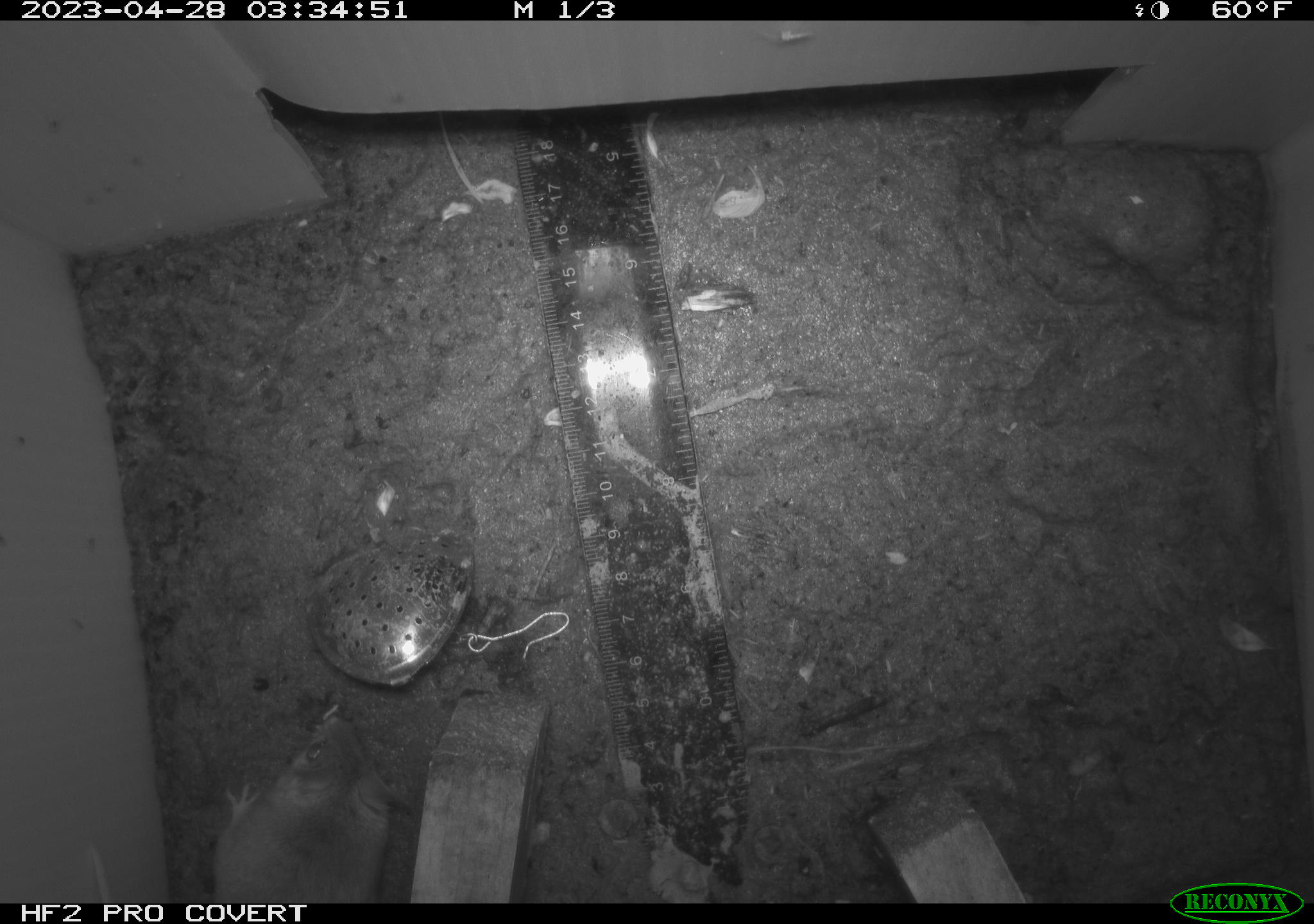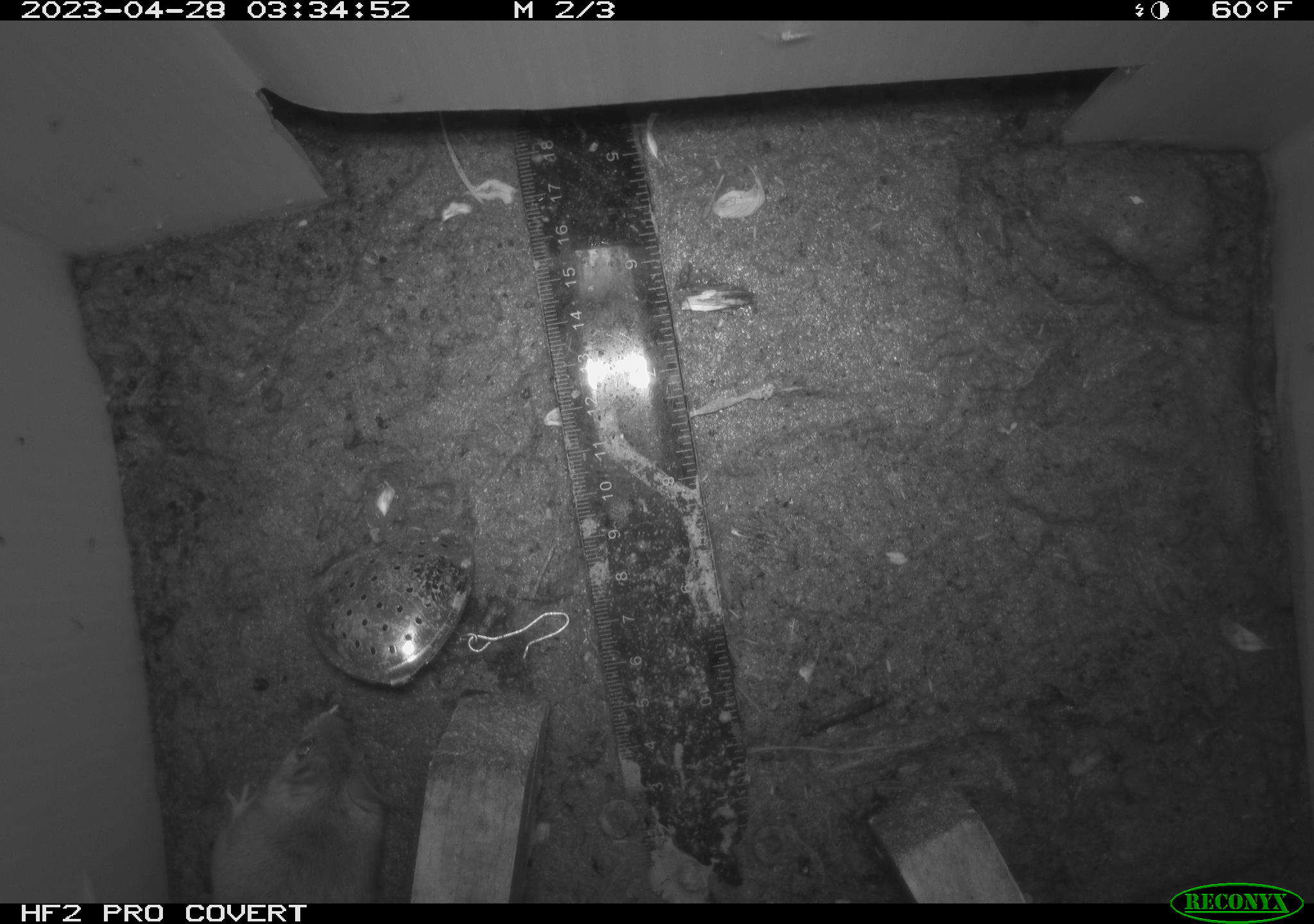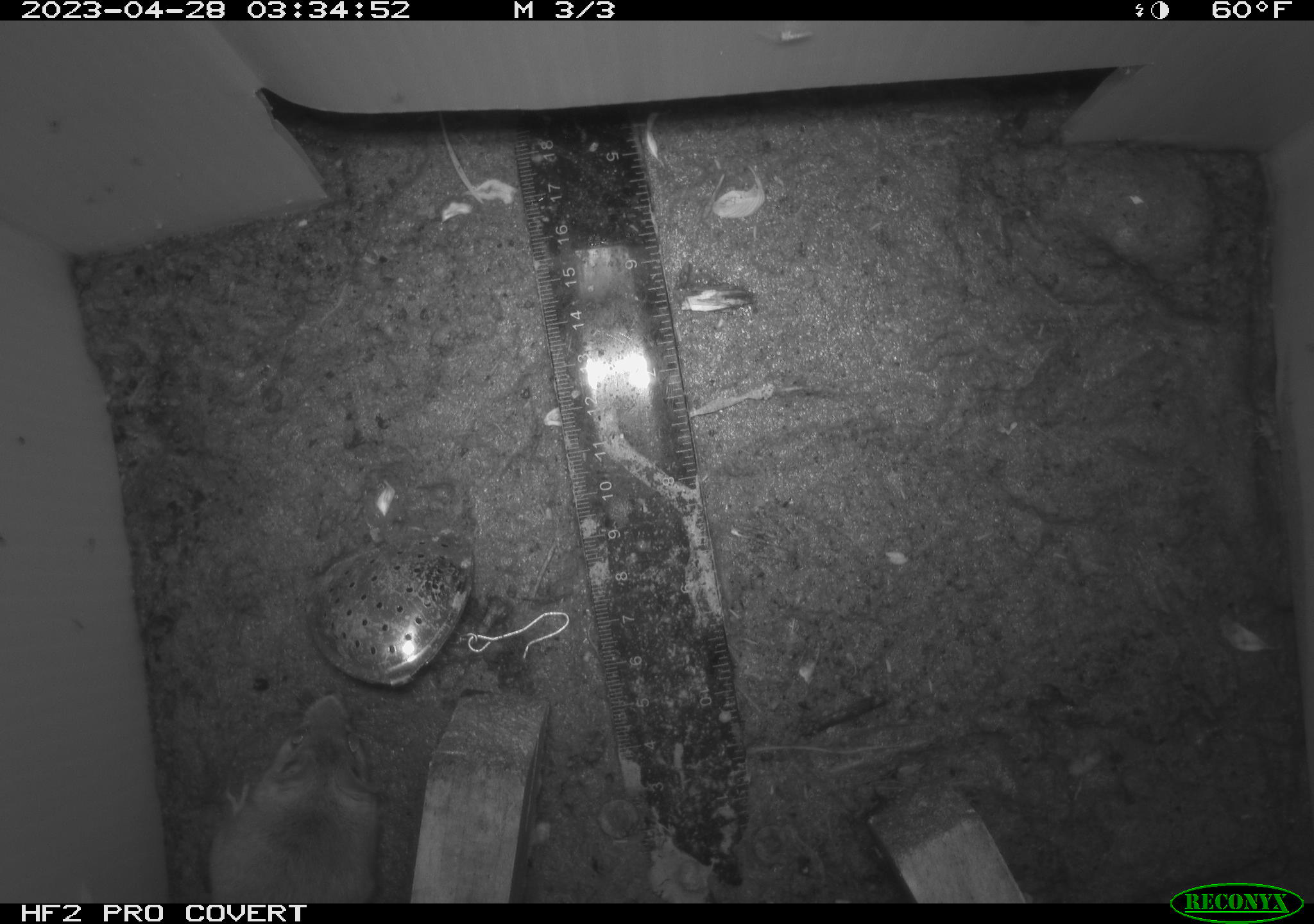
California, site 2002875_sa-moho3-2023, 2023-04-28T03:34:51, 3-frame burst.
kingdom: Animalia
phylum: Chordata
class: Mammalia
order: Rodentia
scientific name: Rodentia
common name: mouse species